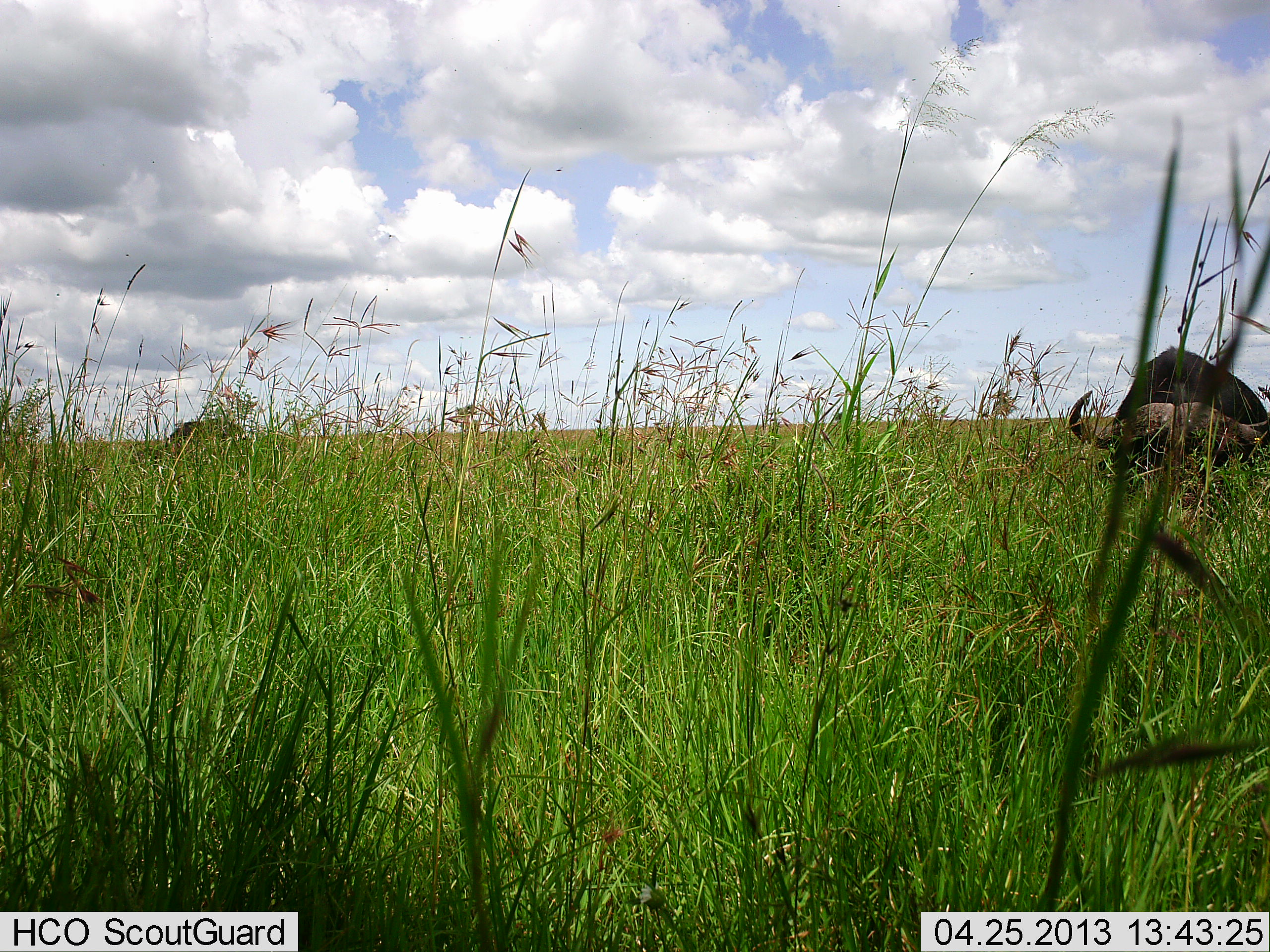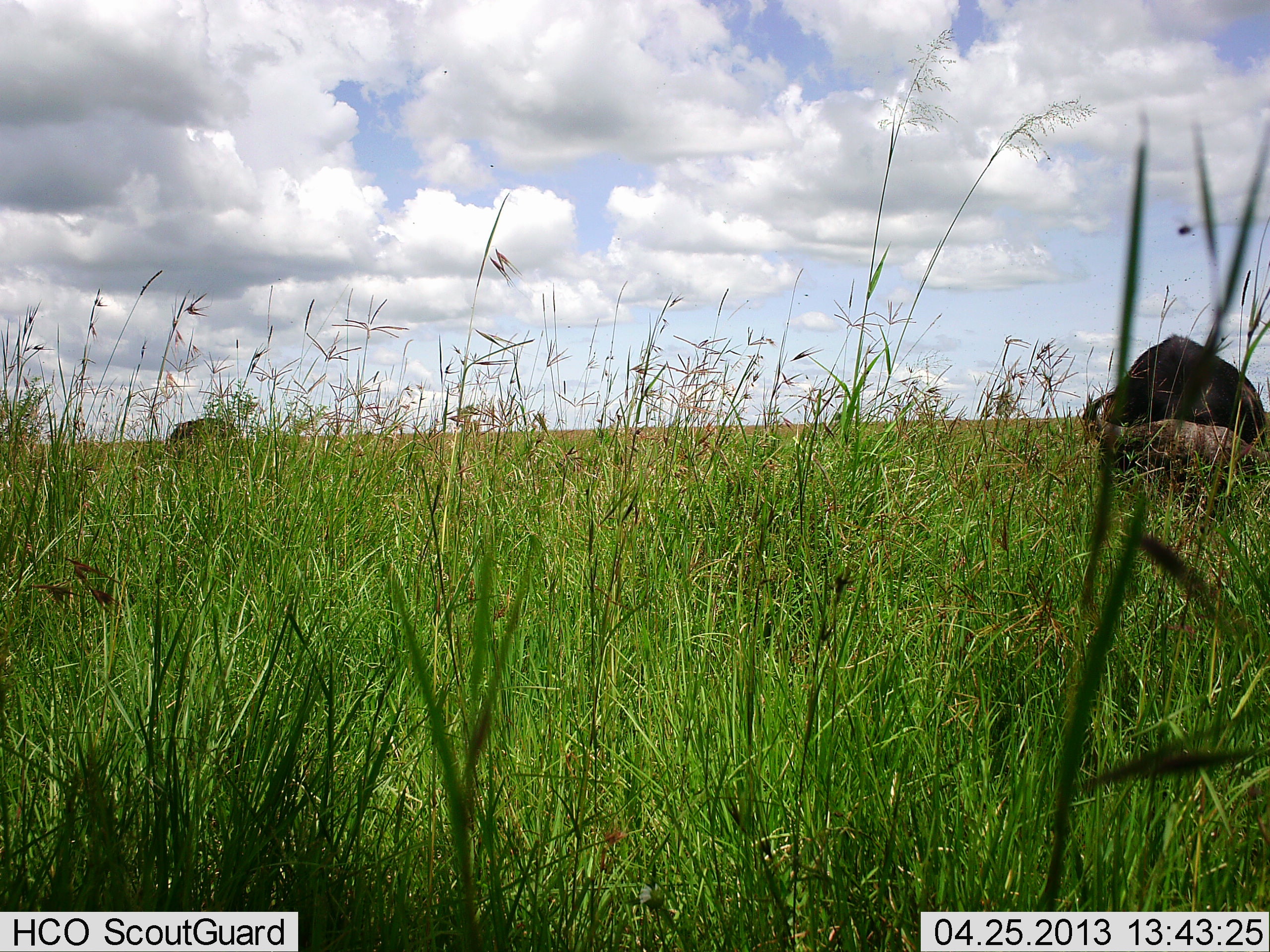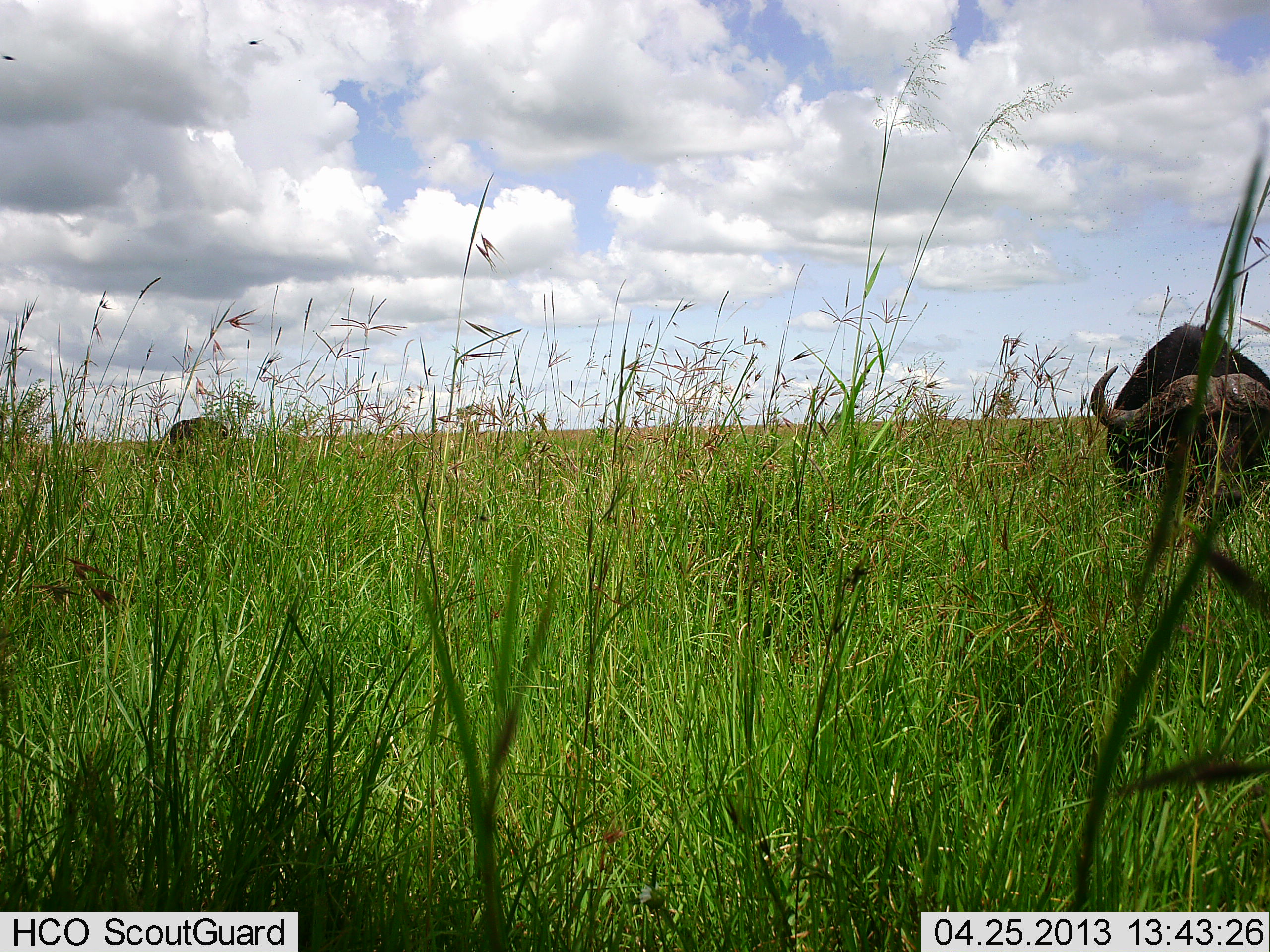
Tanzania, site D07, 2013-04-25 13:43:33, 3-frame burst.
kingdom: Animalia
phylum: Chordata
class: Mammalia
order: Artiodactyla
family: Bovidae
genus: Syncerus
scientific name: Syncerus caffer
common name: cape buffalo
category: buffalo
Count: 2.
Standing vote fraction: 50%.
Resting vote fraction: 0%.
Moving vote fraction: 0%.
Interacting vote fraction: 0%.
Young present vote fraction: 0%.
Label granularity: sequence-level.